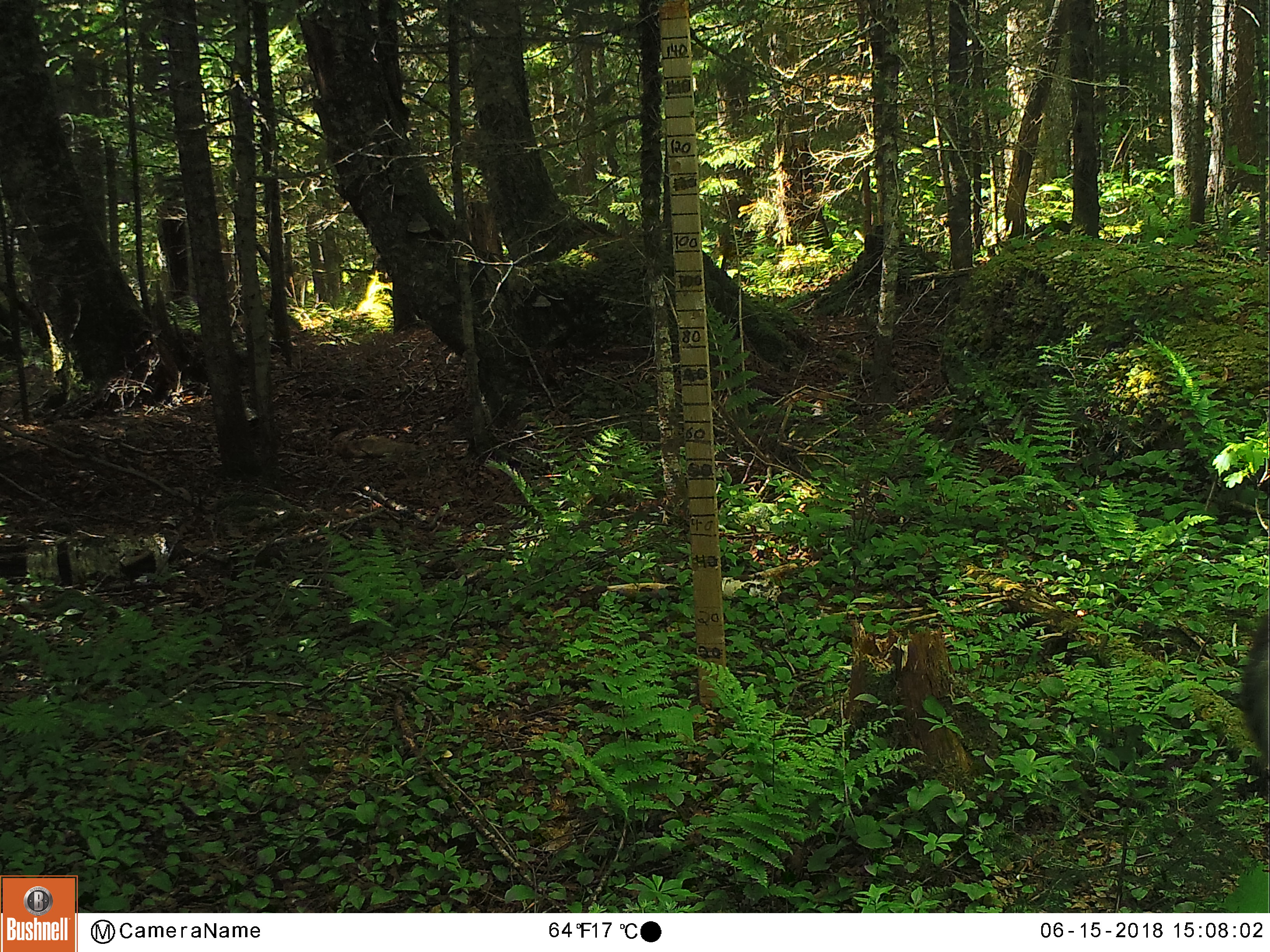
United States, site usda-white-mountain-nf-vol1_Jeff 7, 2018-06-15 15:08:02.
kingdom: Animalia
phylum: Chordata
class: Mammalia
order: Artiodactyla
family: Cervidae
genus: Odocoileus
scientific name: Odocoileus virginianus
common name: white-tailed deer